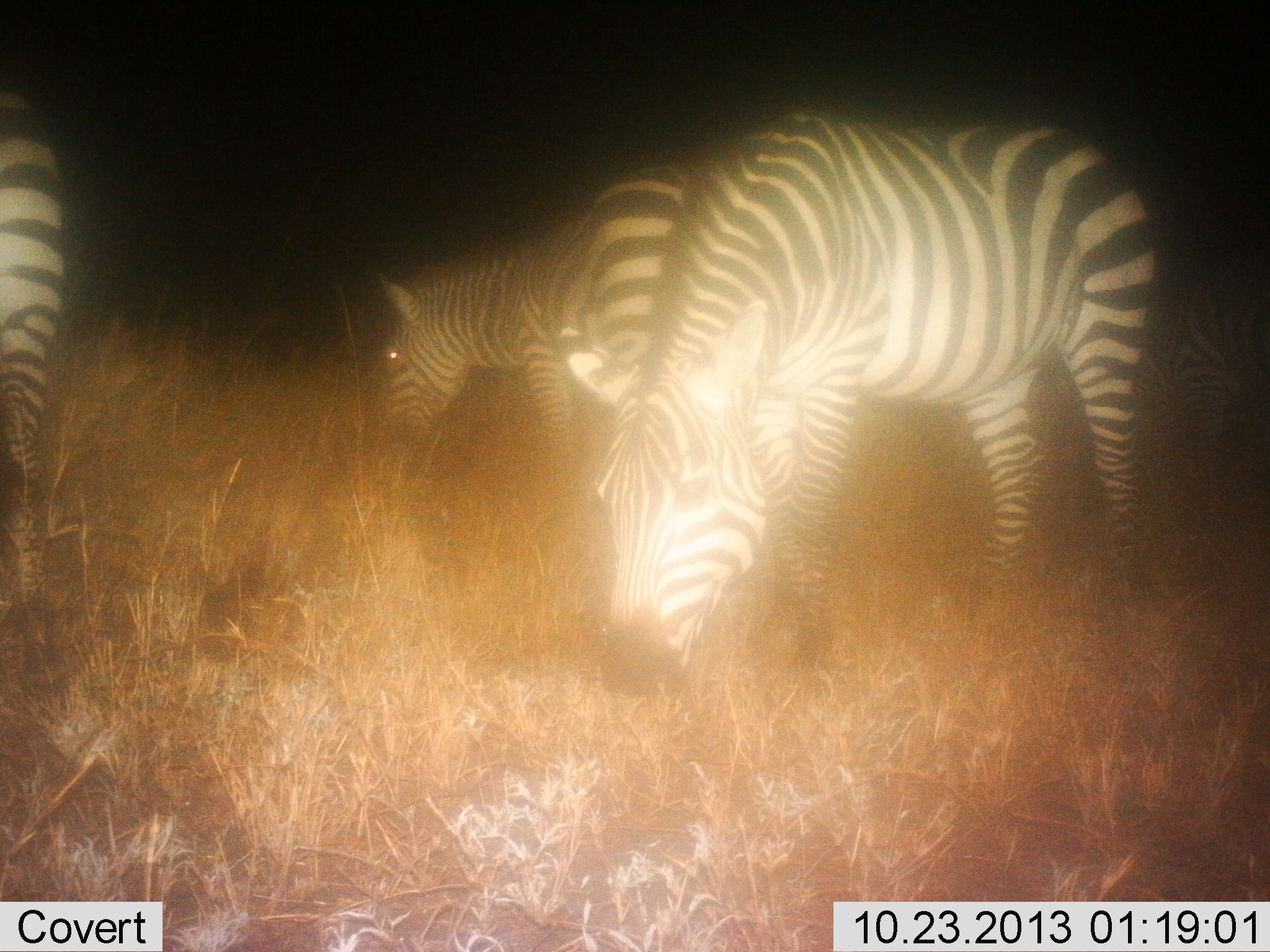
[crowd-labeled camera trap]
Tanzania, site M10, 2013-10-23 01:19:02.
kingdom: Animalia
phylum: Chordata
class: Mammalia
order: Perissodactyla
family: Equidae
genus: Equus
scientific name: Equus quagga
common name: plains zebra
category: zebra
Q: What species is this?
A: Zebra (plains zebra) (Equus quagga).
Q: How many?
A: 3.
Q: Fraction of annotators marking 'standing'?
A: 36%.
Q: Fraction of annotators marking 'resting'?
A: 5%.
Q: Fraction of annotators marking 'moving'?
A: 5%.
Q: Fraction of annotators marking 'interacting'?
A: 0%.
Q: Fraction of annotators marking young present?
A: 0%.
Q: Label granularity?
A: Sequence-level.